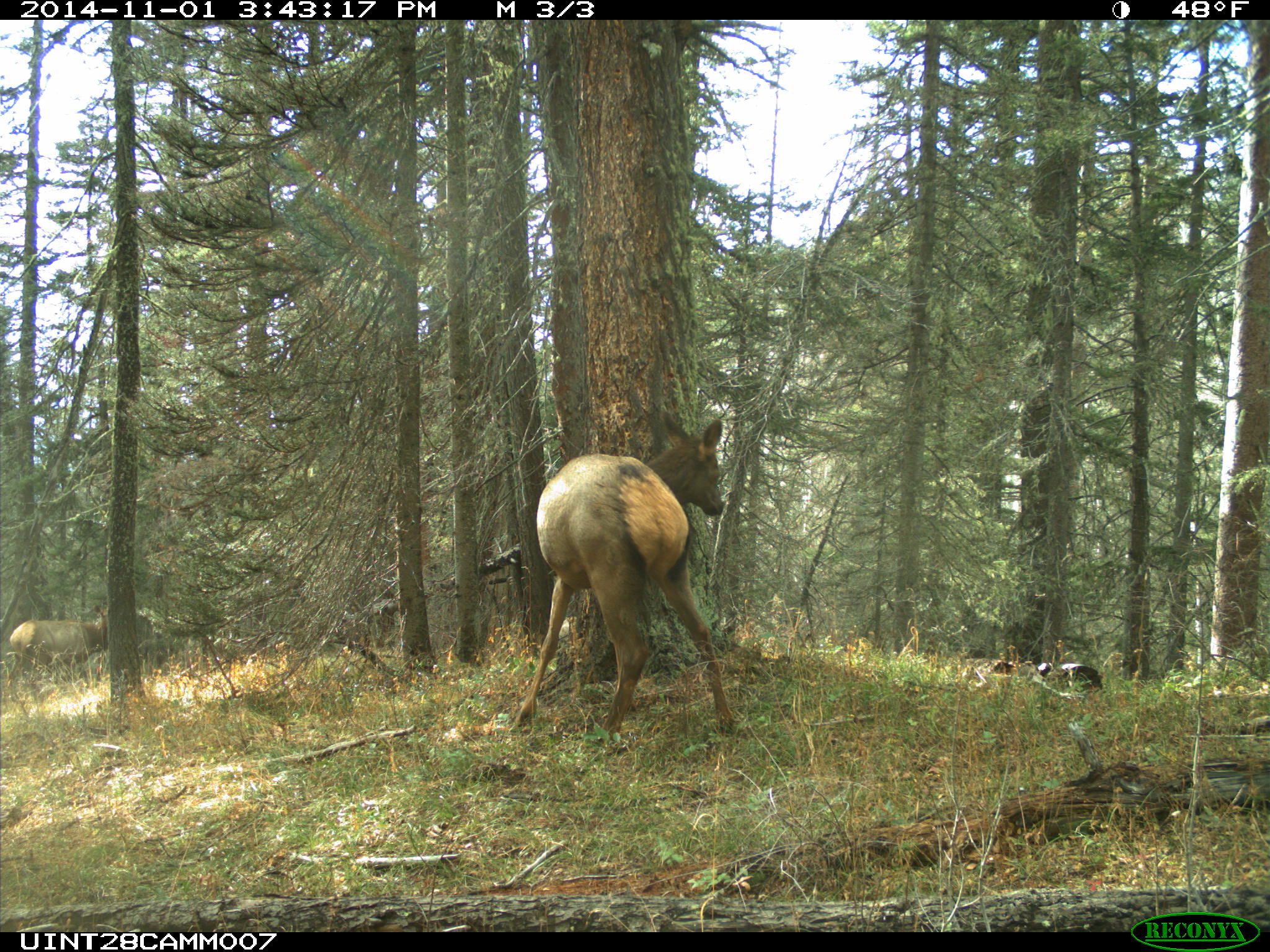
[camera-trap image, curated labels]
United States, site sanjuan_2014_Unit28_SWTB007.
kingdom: Animalia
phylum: Chordata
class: Mammalia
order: Artiodactyla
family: Cervidae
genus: Cervus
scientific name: Cervus elaphus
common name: red deer